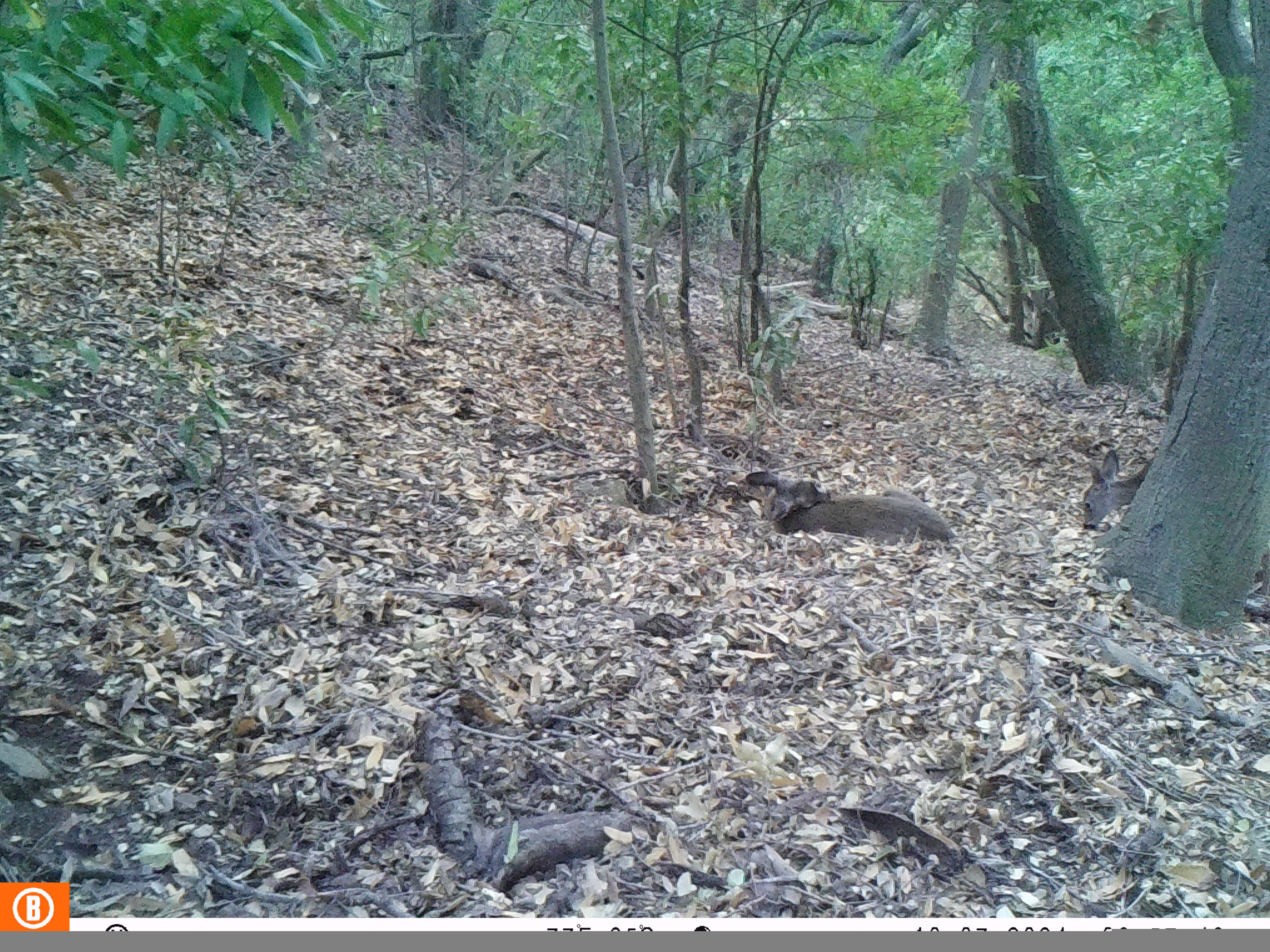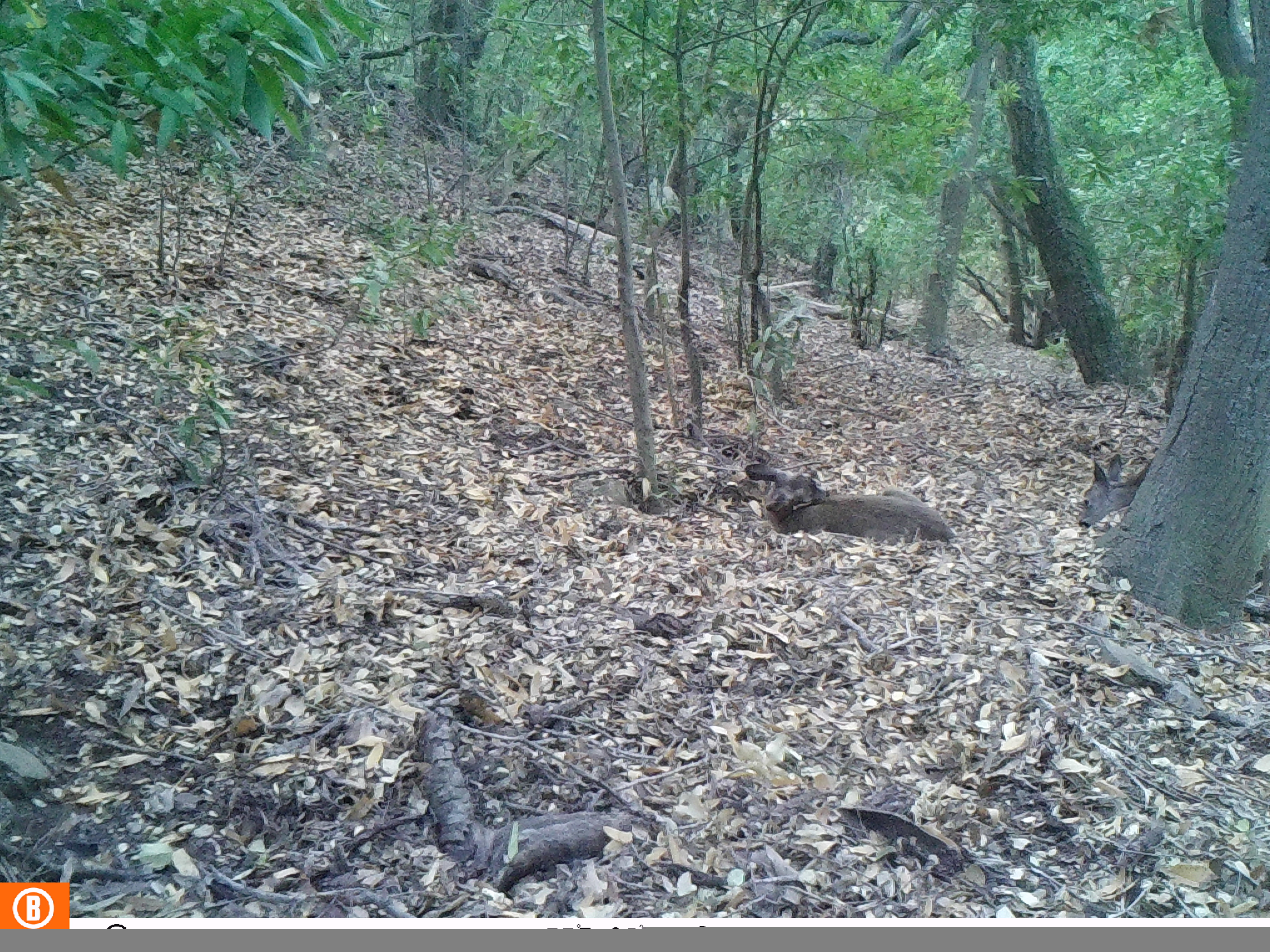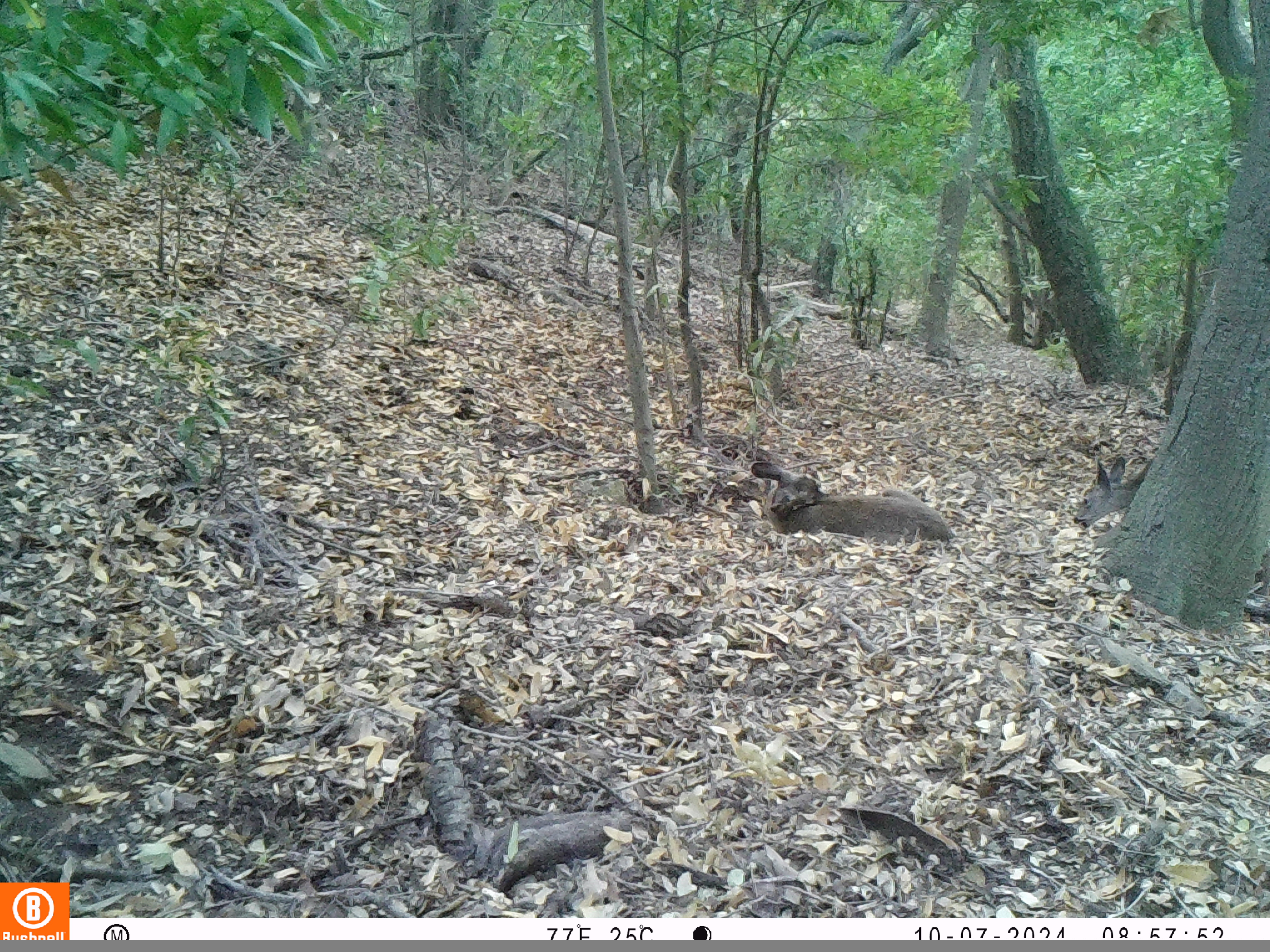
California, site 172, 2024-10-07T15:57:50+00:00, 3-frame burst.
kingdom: Animalia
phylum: Chordata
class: Mammalia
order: Artiodactyla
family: Cervidae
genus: Odocoileus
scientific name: Odocoileus hemionus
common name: mule deer